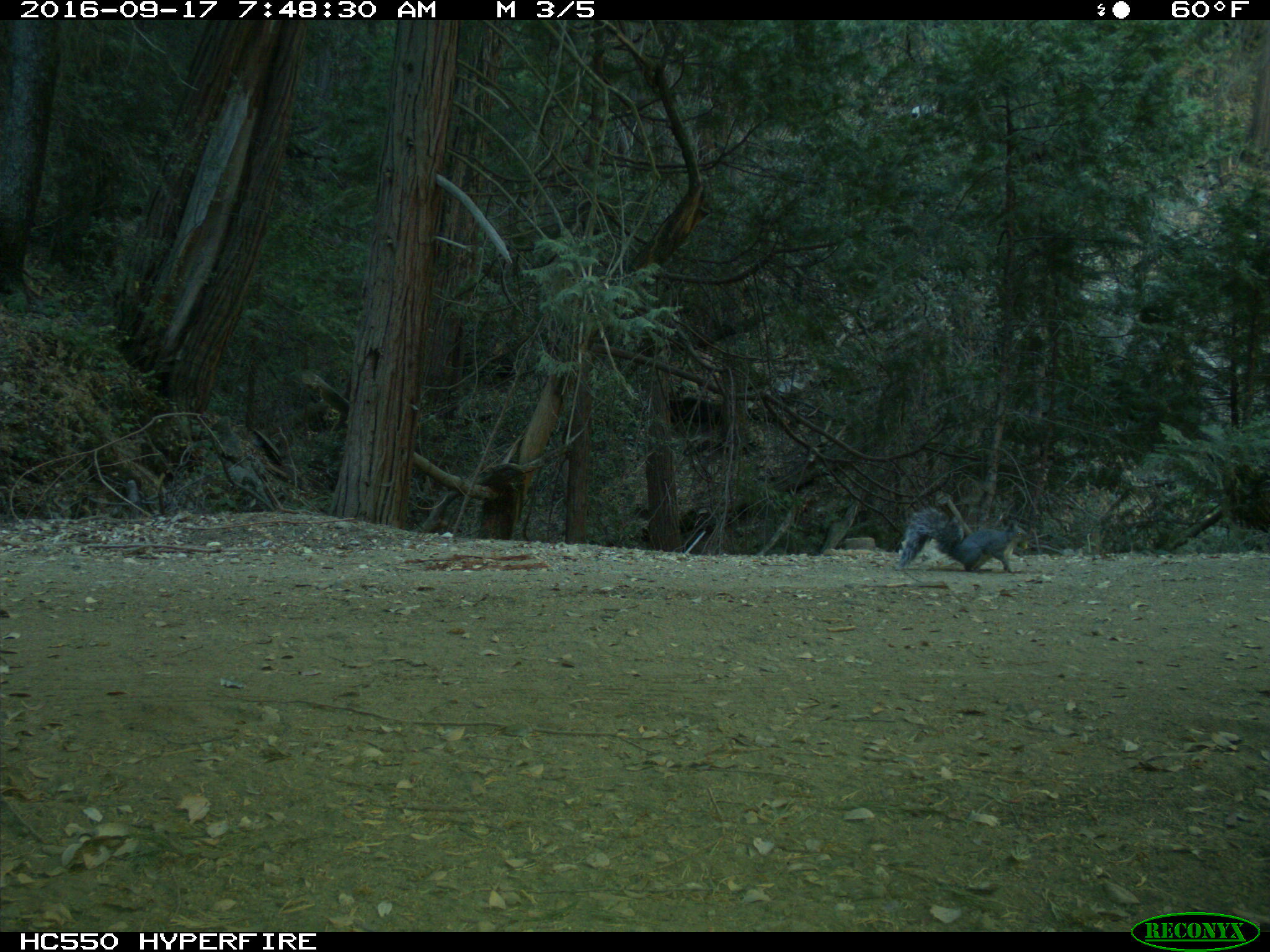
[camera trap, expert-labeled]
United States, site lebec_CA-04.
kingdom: Animalia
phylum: Chordata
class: Mammalia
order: Rodentia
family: Sciuridae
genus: Sciurus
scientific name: Sciurus carolinensis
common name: eastern gray squirrel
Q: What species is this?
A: Sciurus carolinensis (eastern gray squirrel).